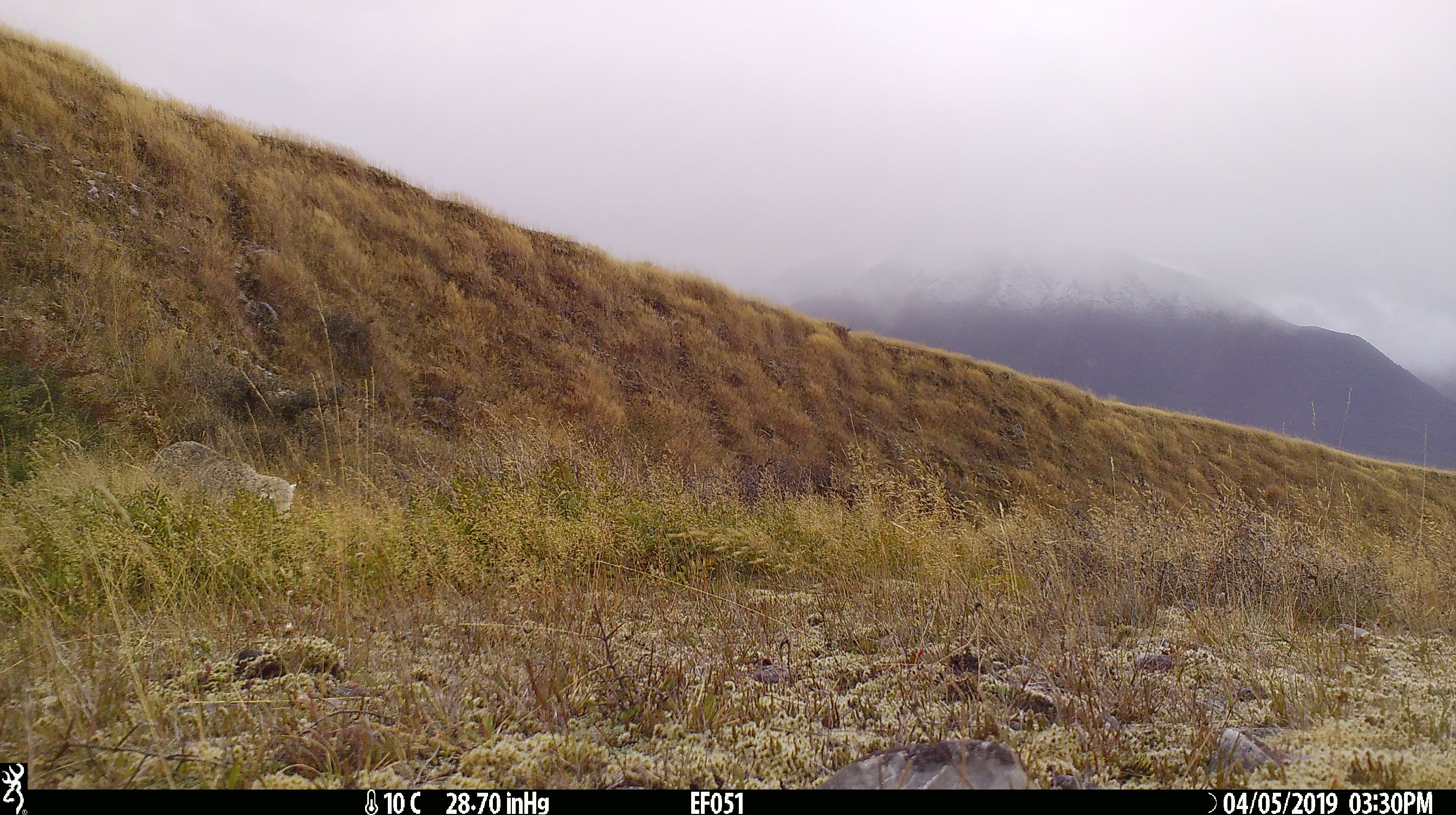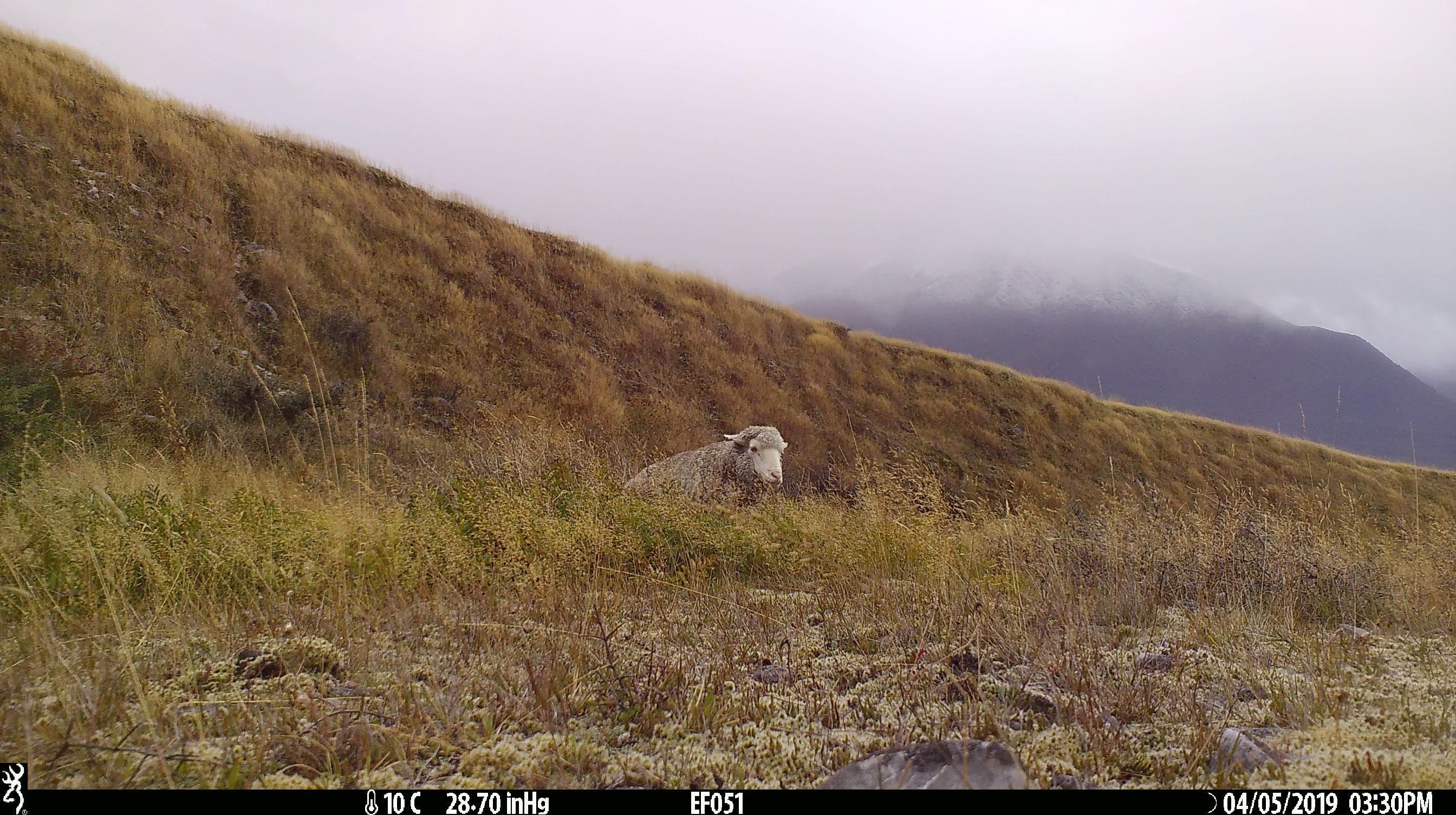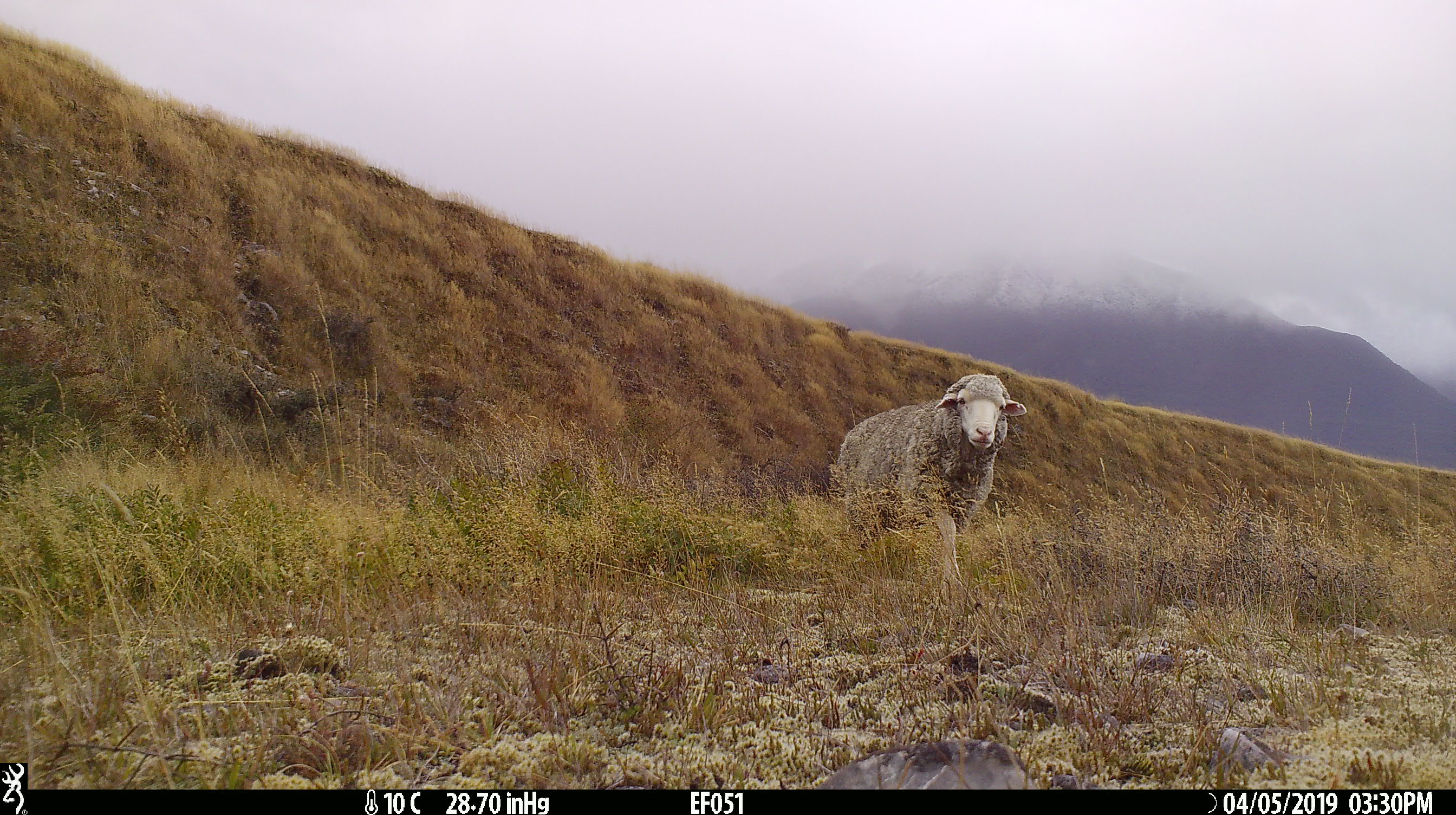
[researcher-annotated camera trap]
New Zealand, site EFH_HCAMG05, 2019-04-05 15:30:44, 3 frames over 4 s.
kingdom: Animalia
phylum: Chordata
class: Mammalia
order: Artiodactyla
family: Bovidae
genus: Ovis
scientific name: Ovis aries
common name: domestic sheep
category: sheep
Sheep (domestic sheep) (Ovis aries).